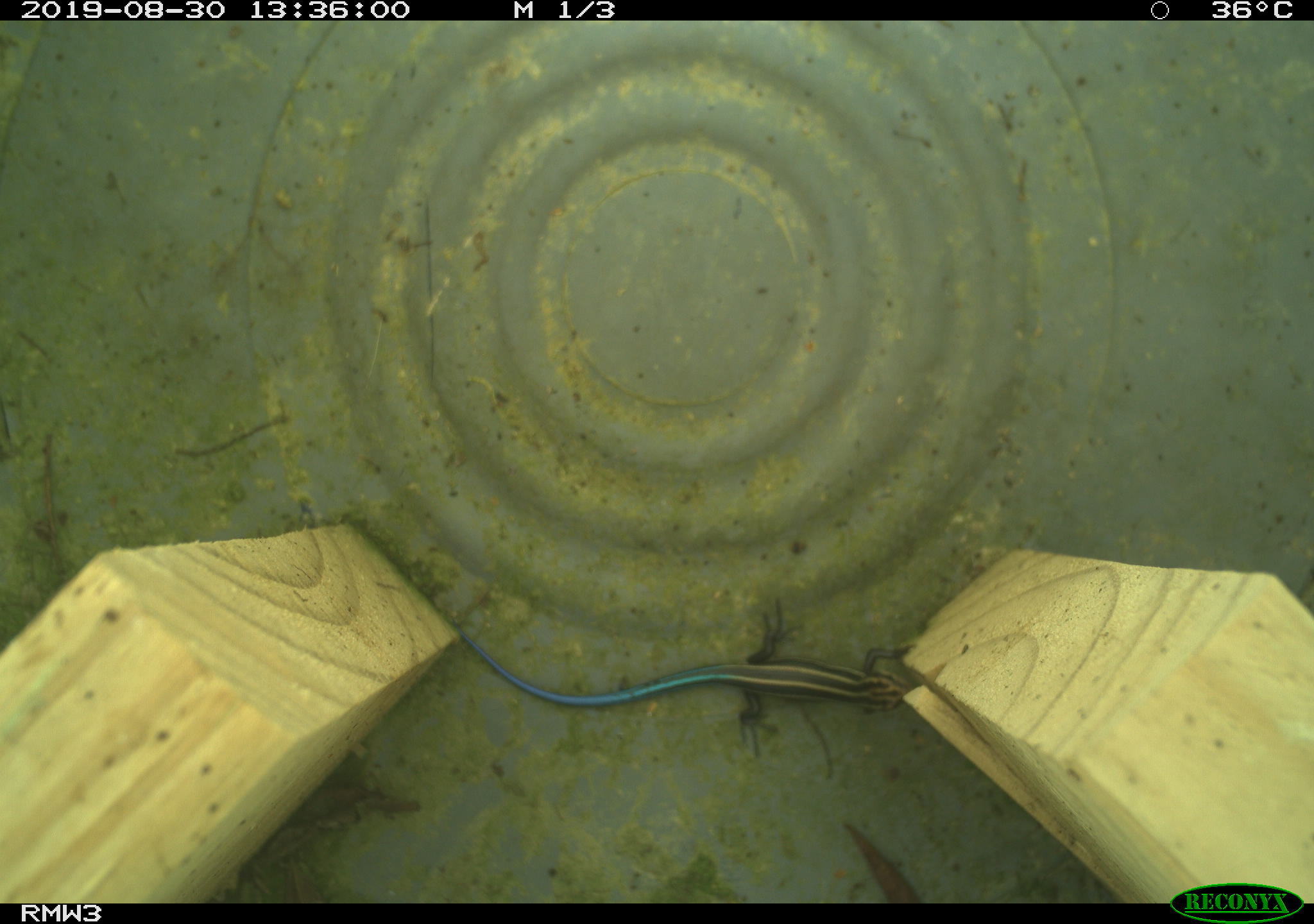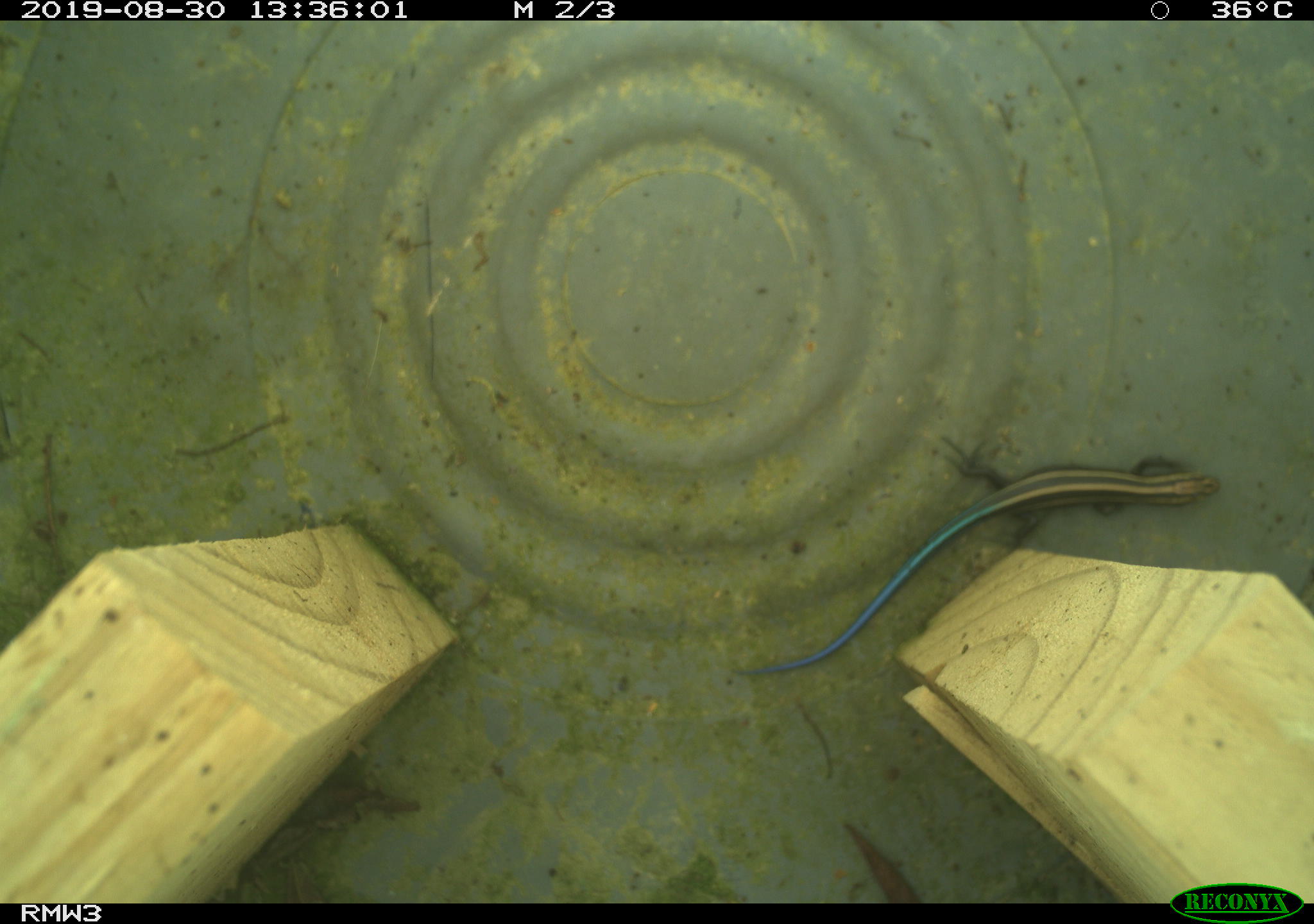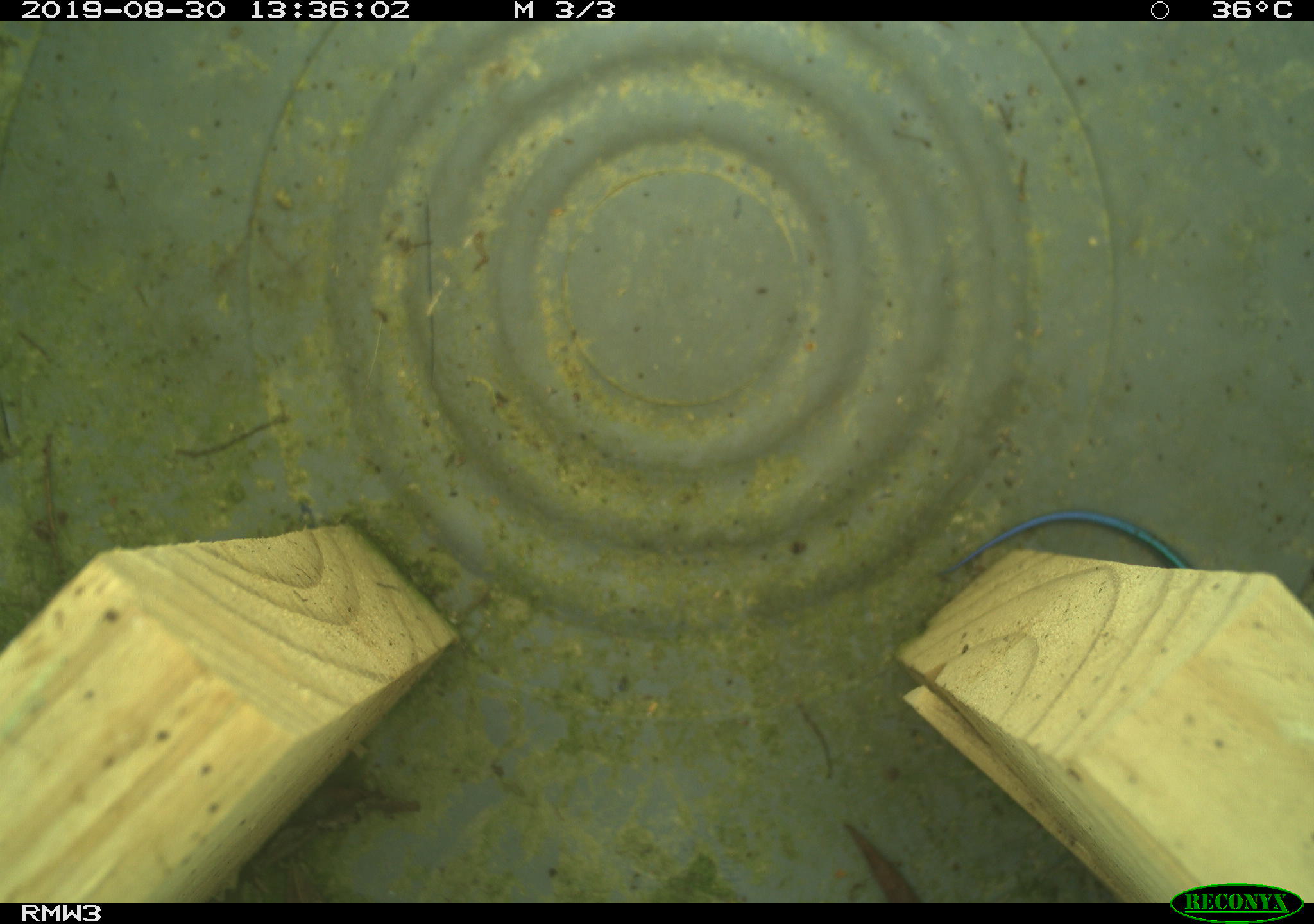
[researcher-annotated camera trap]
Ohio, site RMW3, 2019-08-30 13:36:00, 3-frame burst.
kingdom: Animalia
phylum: Chordata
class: Reptilia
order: Squamata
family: Scincidae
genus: Plestiodon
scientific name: Plestiodon fasciatus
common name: common five-lined skink